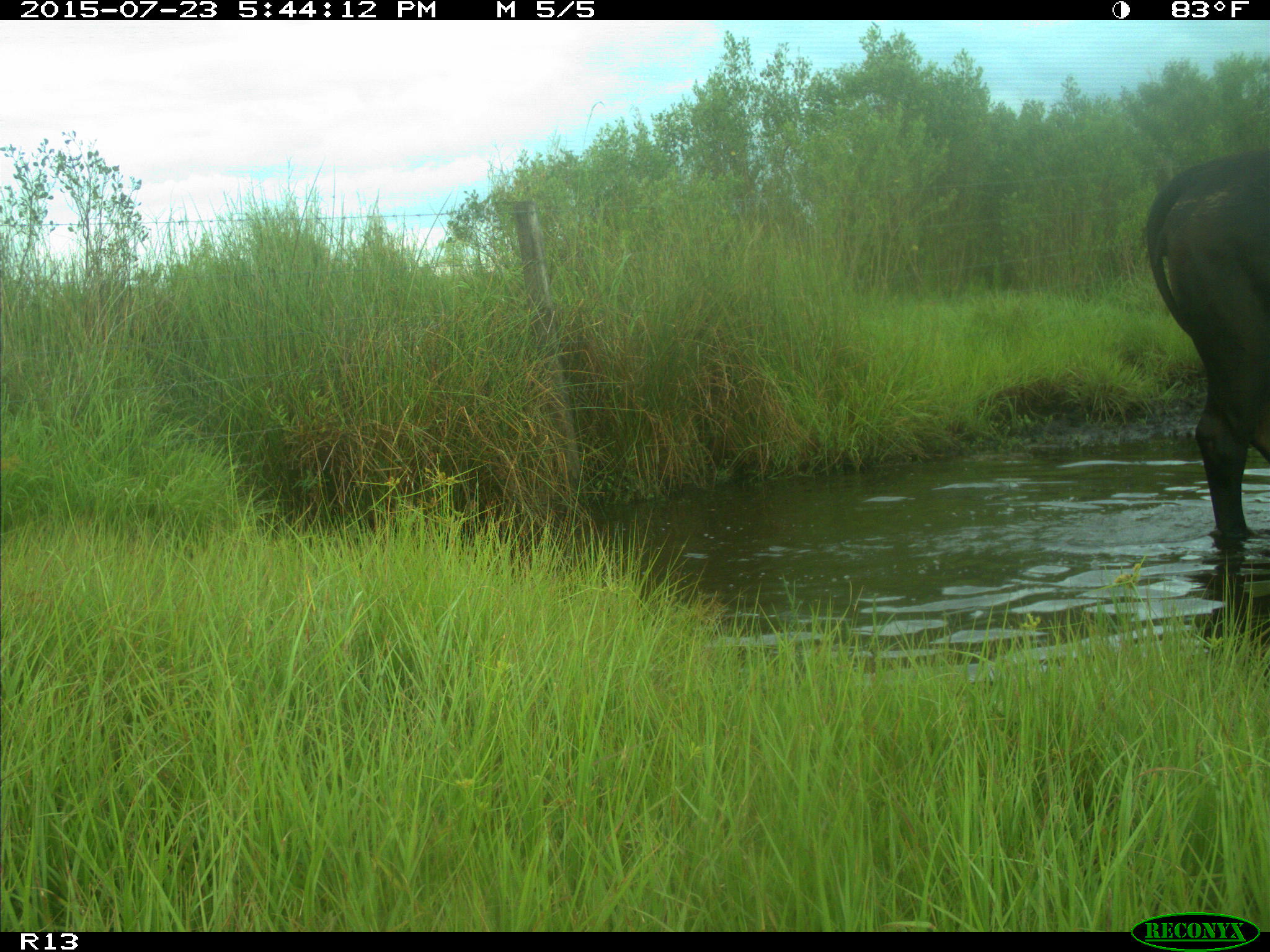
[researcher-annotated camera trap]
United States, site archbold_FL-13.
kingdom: Animalia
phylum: Chordata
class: Mammalia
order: Artiodactyla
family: Bovidae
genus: Bos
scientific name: Bos taurus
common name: domestic cow